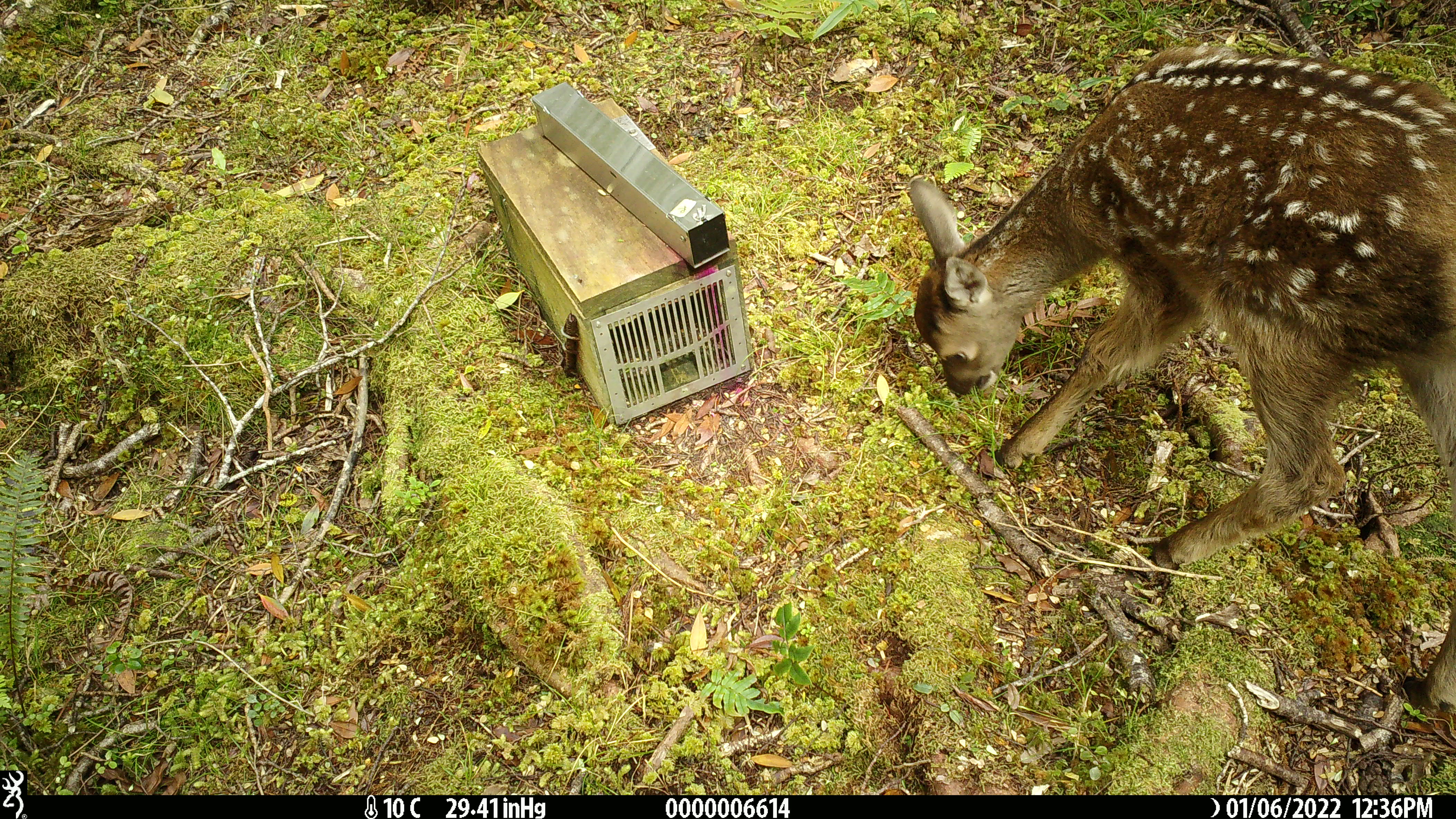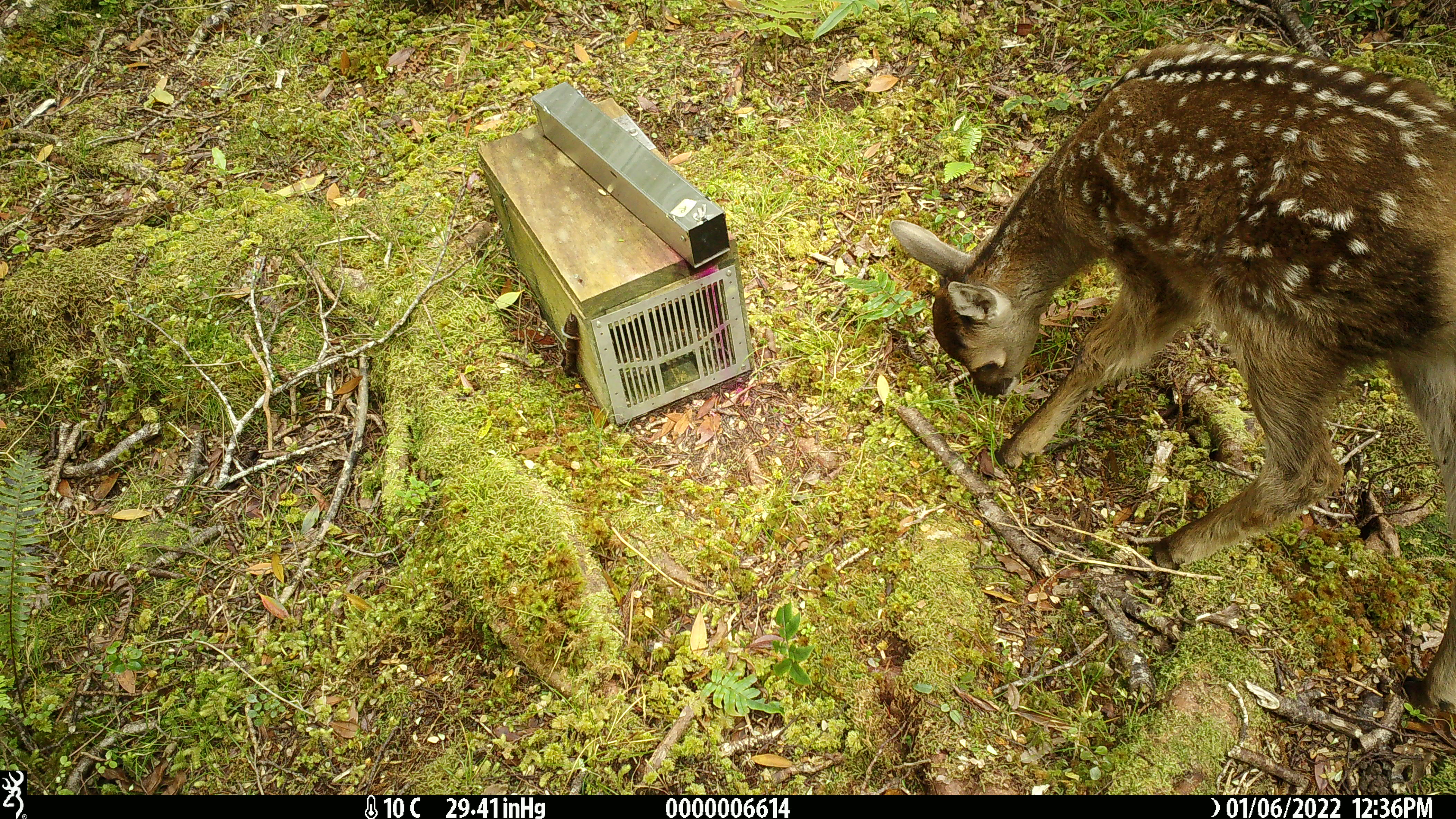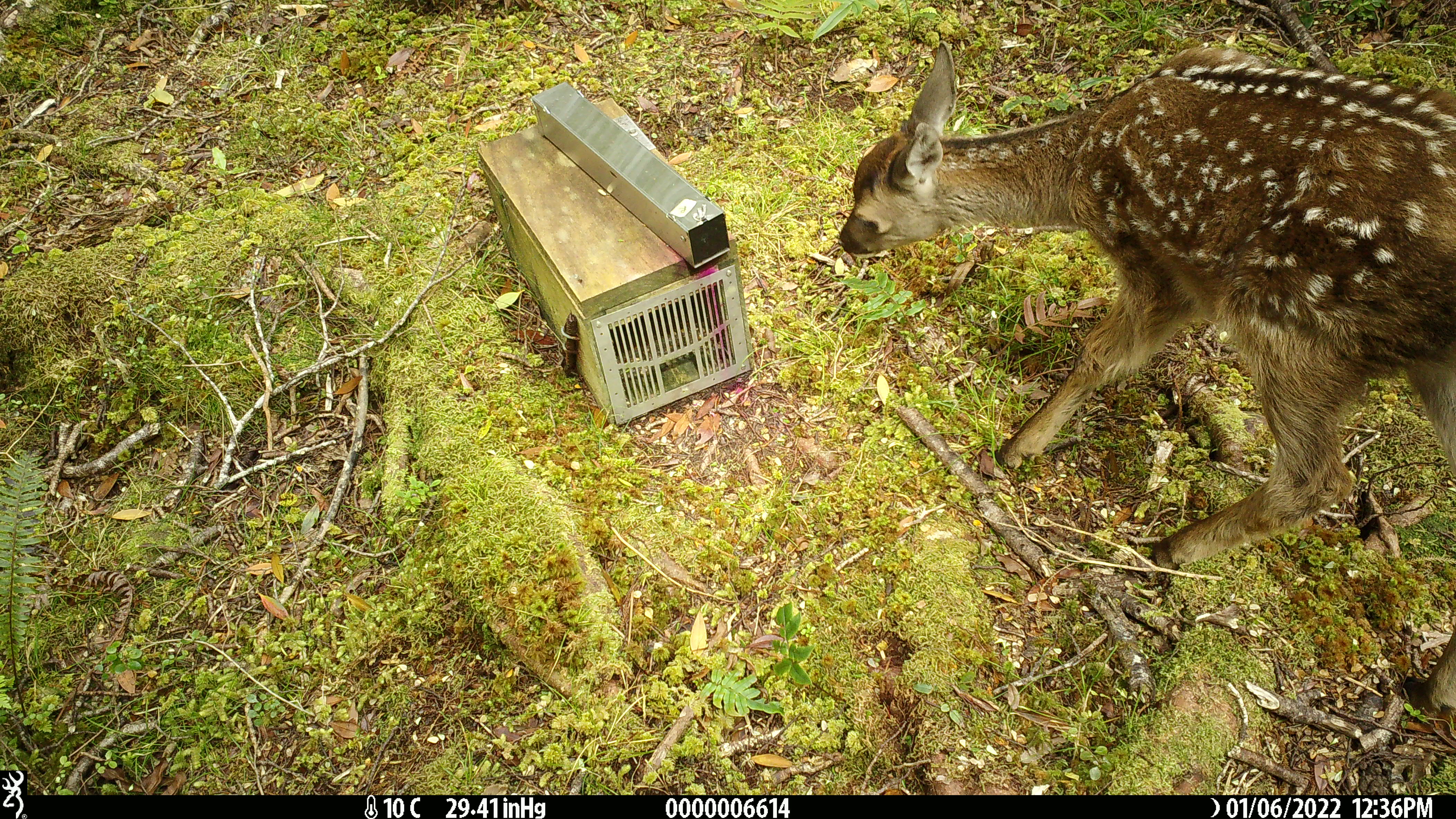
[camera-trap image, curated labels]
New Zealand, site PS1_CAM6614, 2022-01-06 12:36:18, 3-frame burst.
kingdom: Animalia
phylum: Chordata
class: Mammalia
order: Artiodactyla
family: Cervidae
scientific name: Cervidae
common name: deer